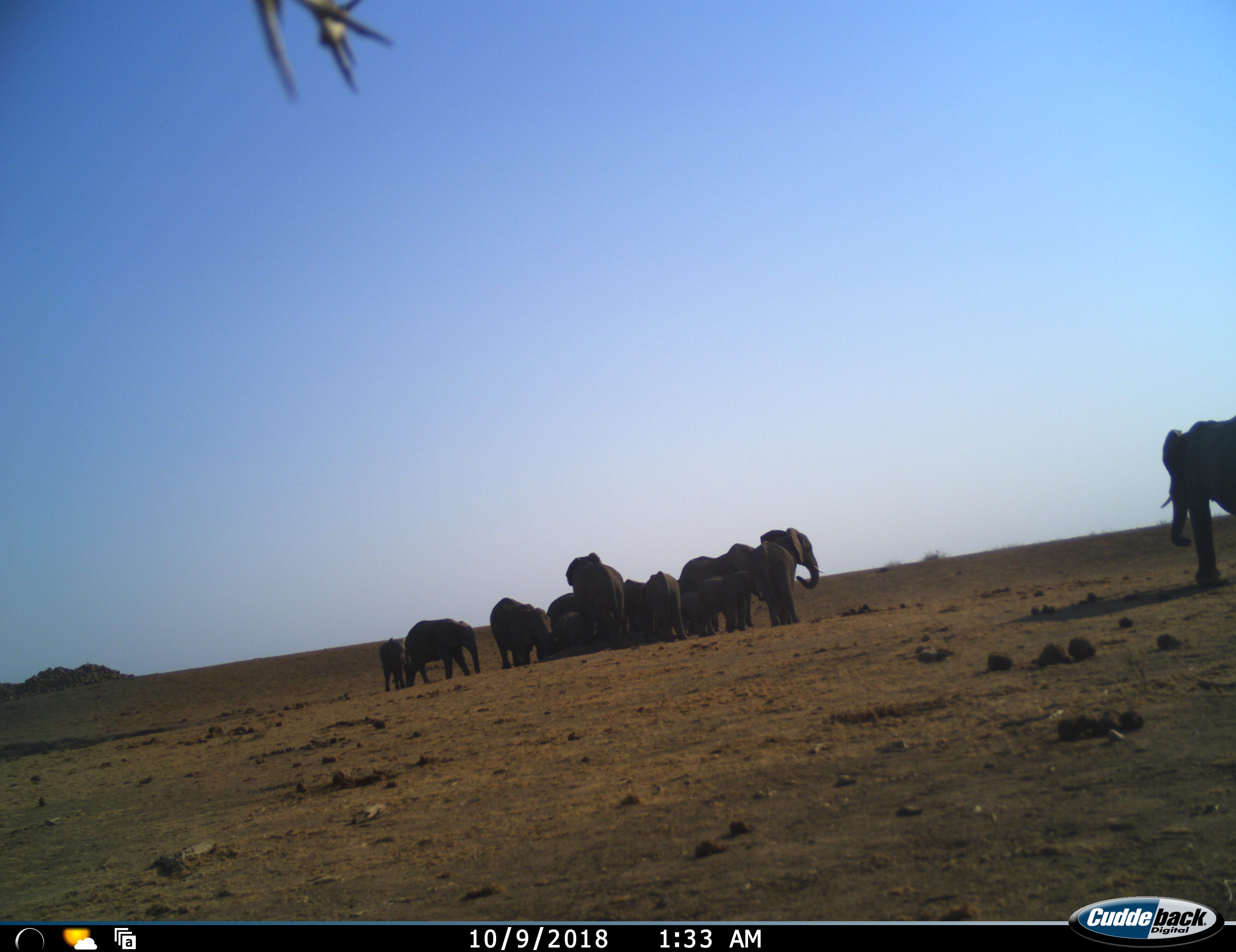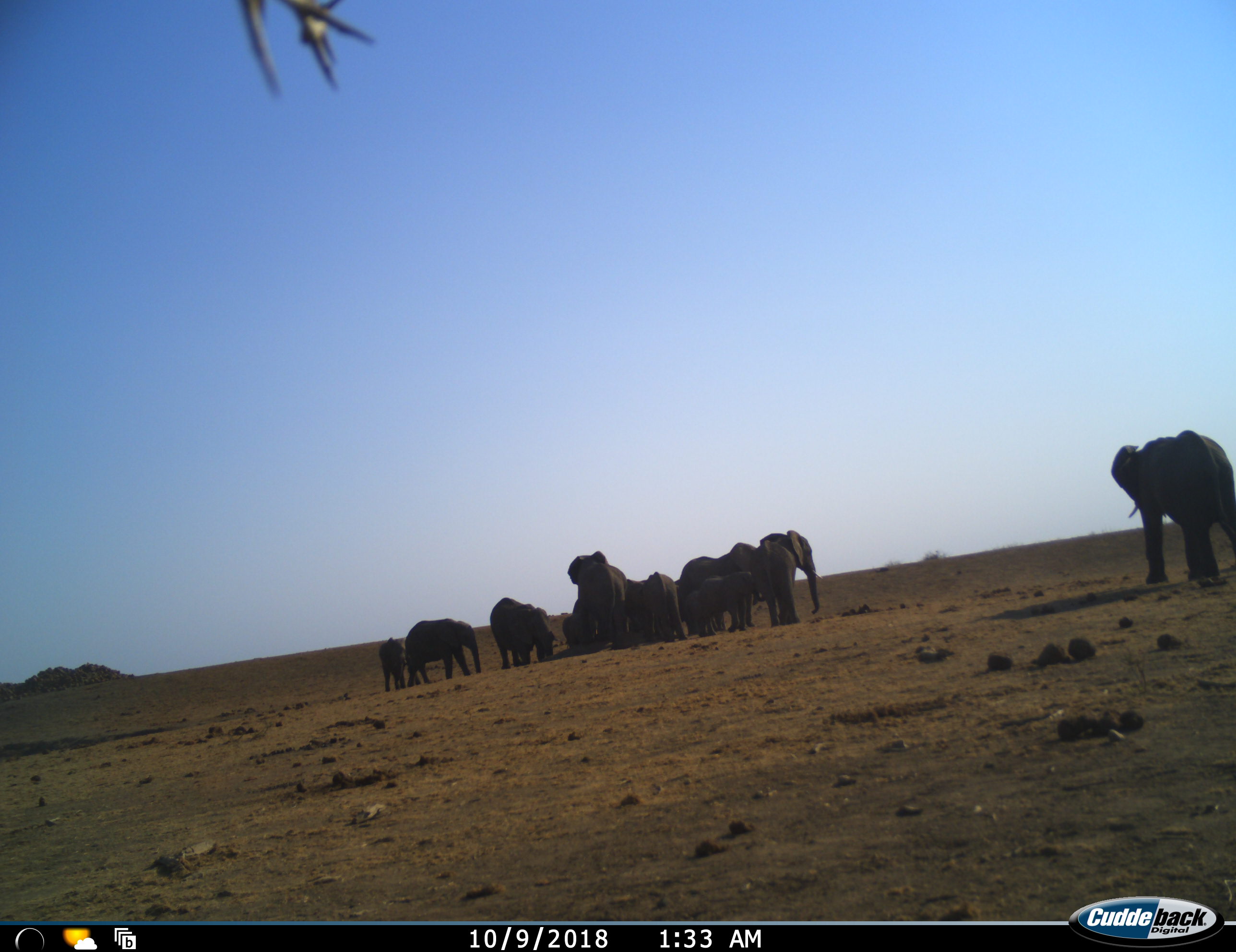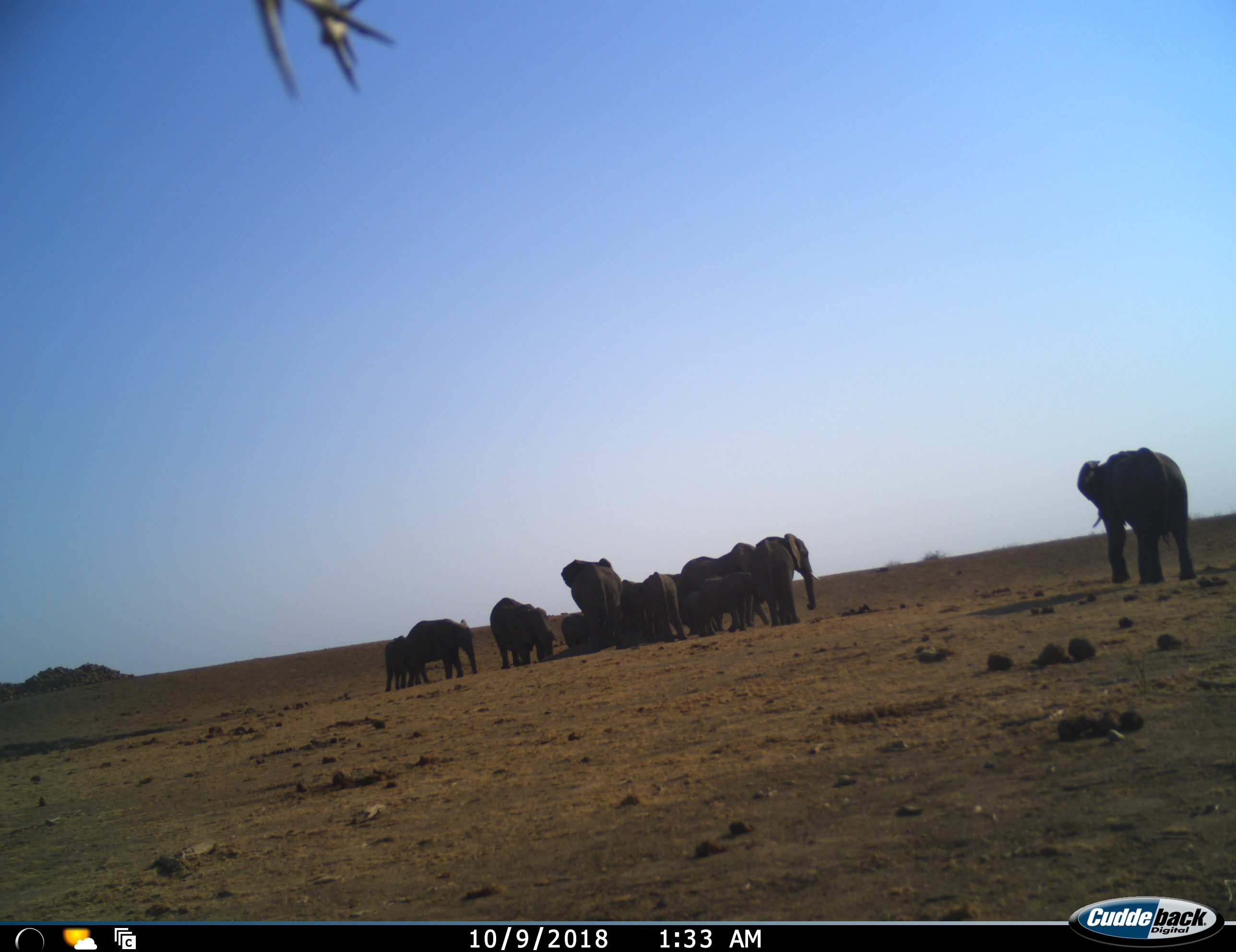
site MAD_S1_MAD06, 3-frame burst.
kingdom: Animalia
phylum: Chordata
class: Mammalia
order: Proboscidea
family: Elephantidae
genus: Loxodonta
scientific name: Loxodonta africana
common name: african bush elephant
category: elephant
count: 11-50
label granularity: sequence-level